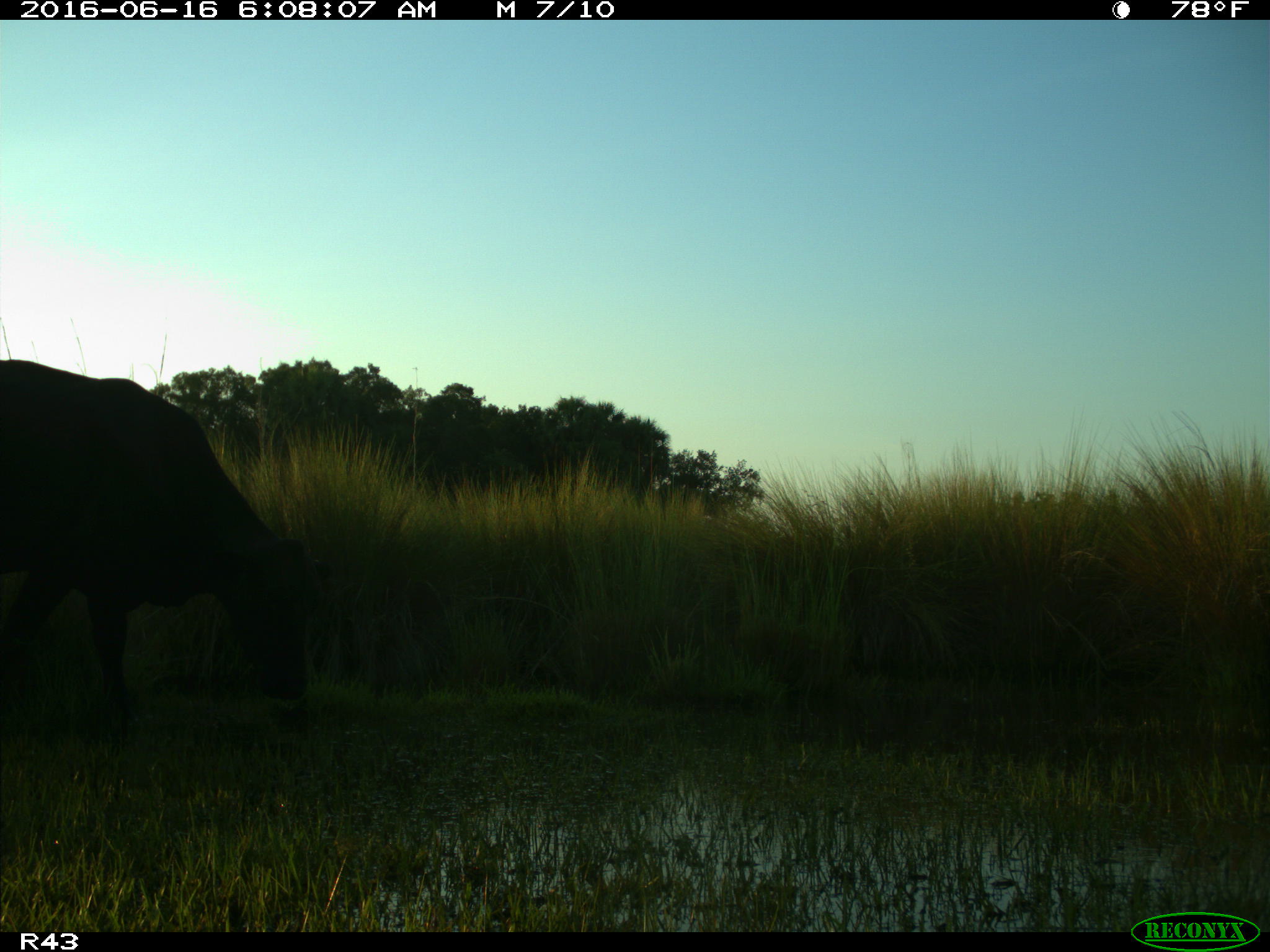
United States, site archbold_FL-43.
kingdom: Animalia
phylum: Chordata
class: Mammalia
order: Artiodactyla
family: Bovidae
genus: Bos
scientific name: Bos taurus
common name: domestic cow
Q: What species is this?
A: Bos taurus (domestic cow).